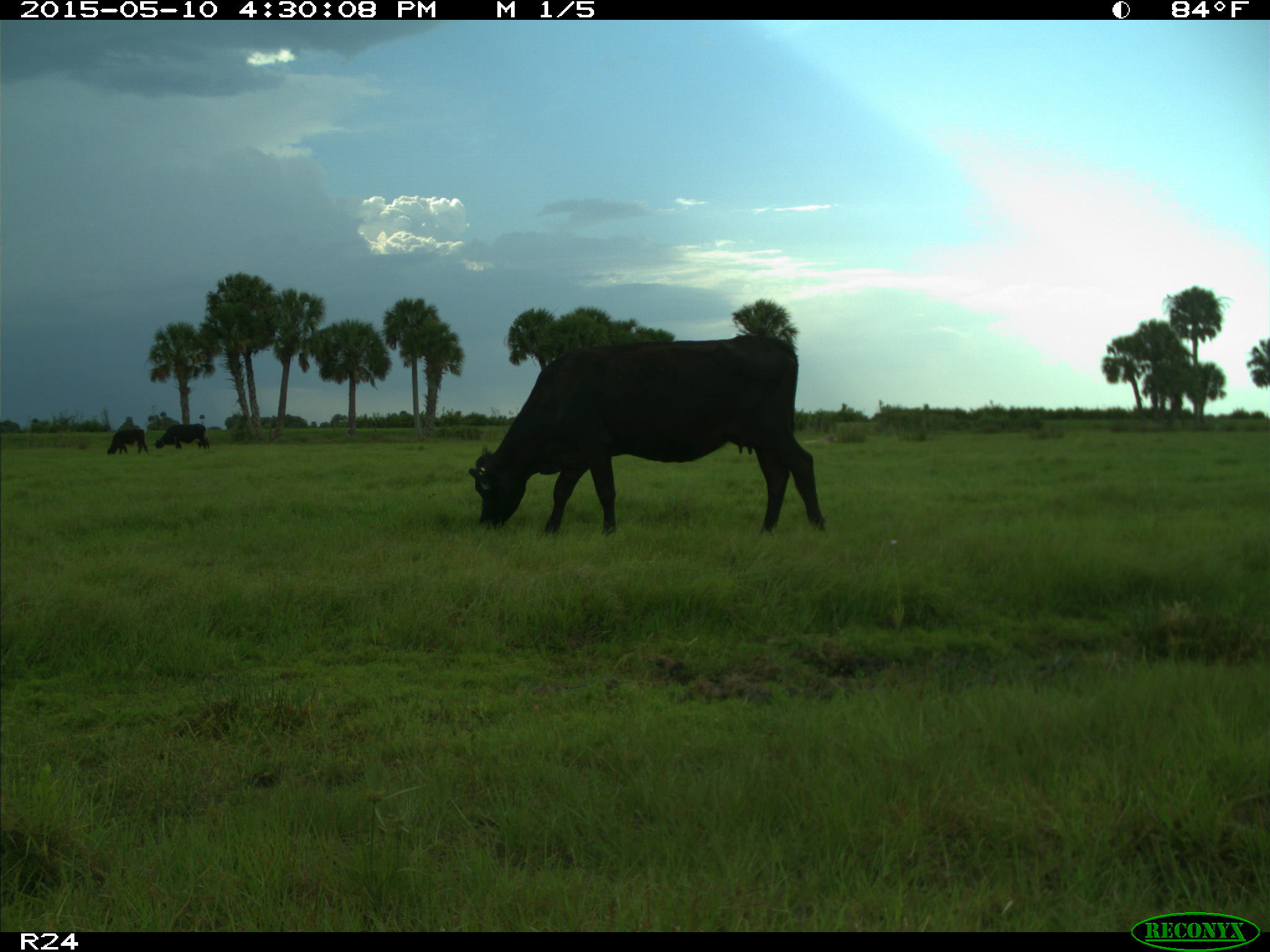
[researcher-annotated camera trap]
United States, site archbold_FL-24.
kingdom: Animalia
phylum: Chordata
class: Mammalia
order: Artiodactyla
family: Bovidae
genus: Bos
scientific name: Bos taurus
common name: domestic cow